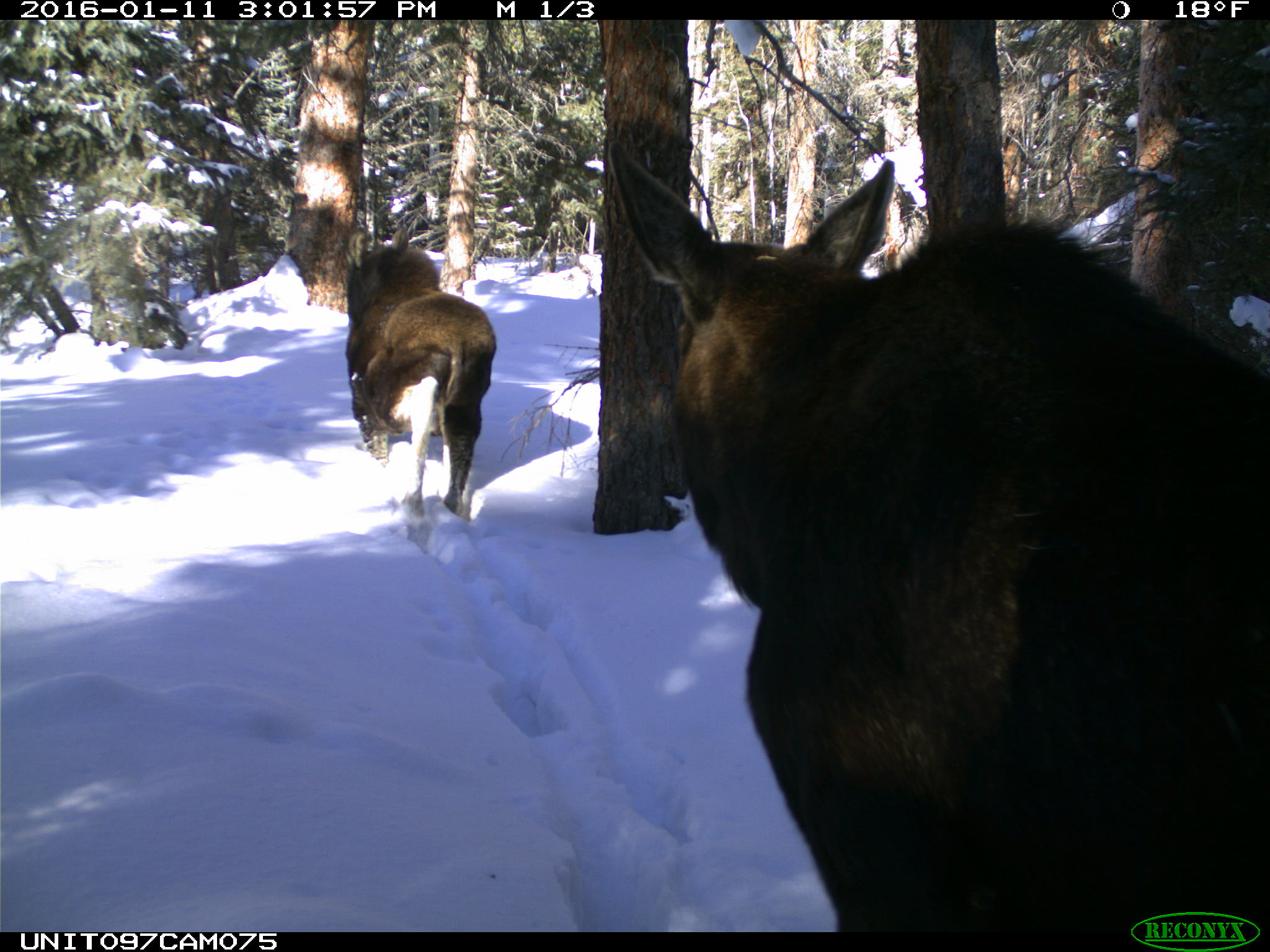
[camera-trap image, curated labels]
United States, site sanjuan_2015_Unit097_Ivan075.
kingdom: Animalia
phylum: Chordata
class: Mammalia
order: Artiodactyla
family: Cervidae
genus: Alces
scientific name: Alces alces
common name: moose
Alces alces (moose).